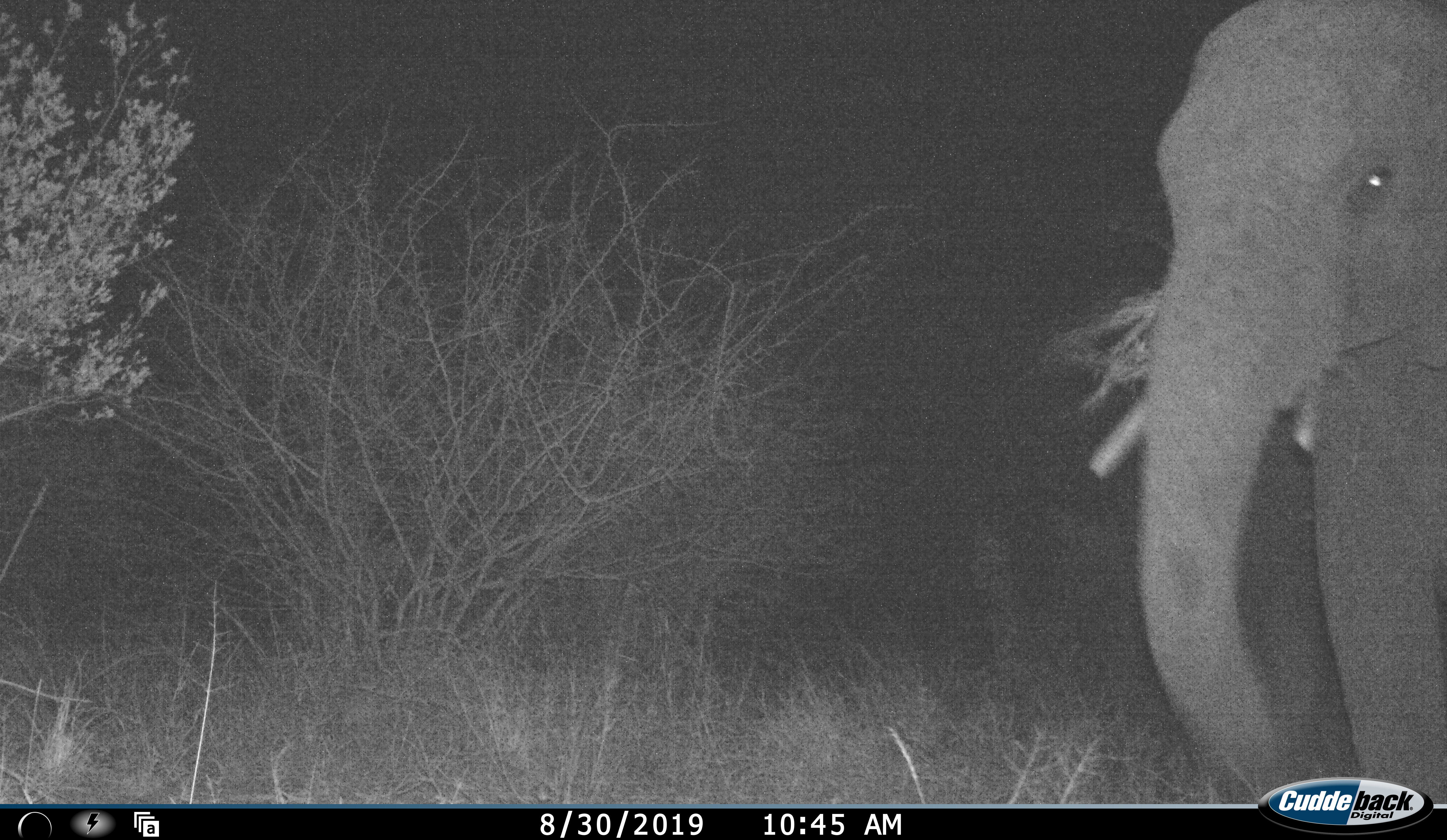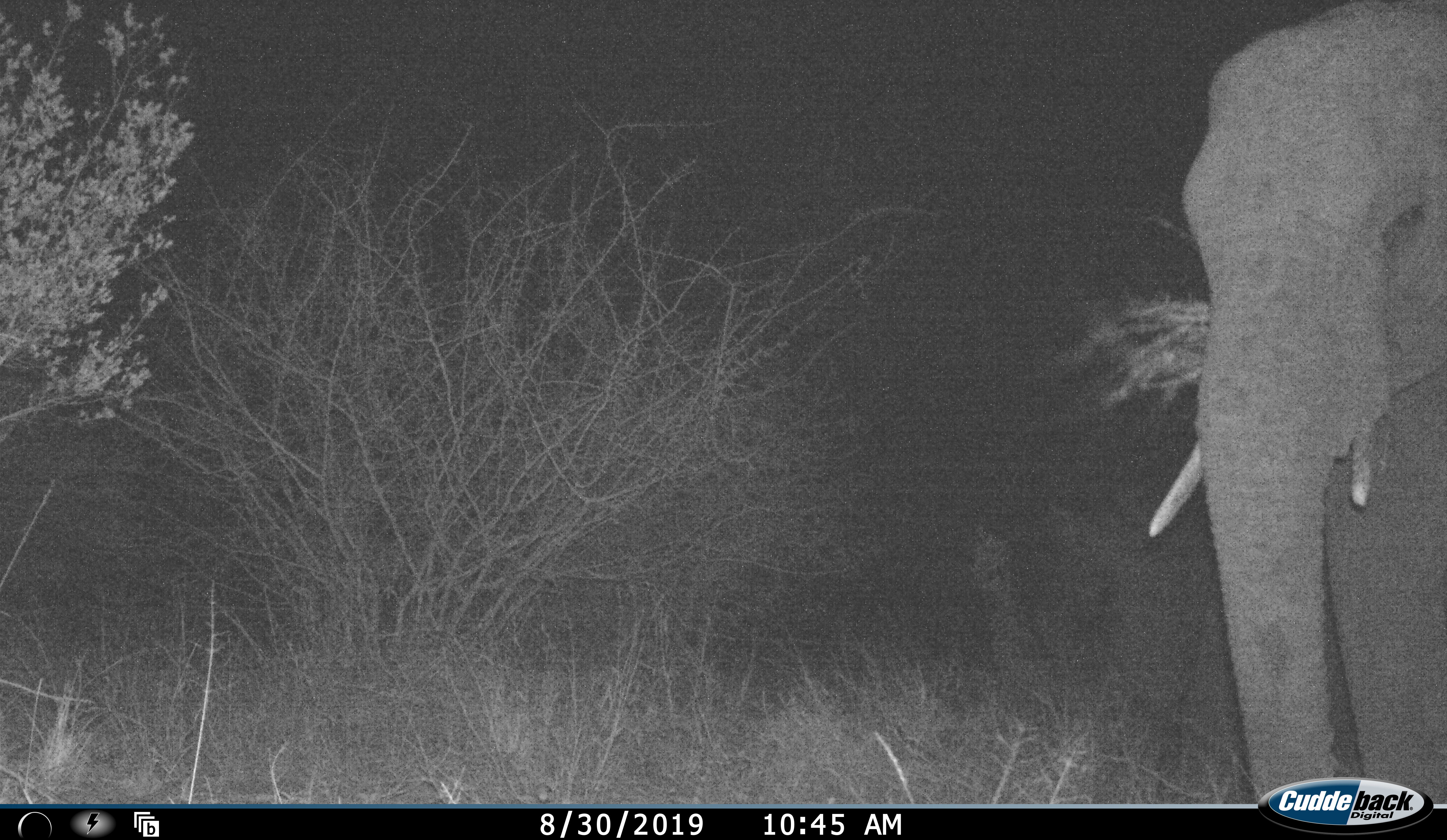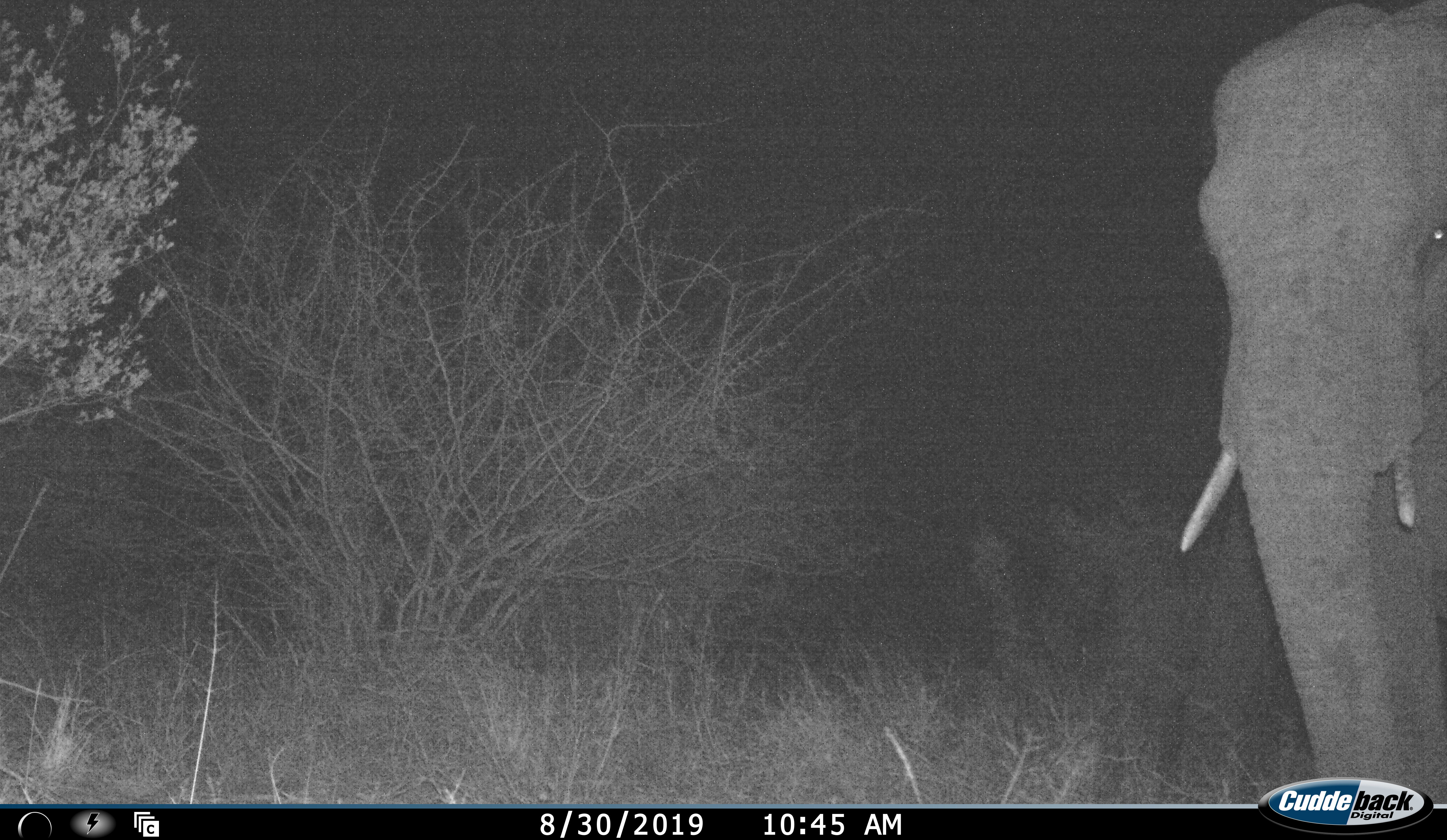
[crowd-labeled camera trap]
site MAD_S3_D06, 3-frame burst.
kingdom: Animalia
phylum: Chordata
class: Mammalia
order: Proboscidea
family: Elephantidae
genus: Loxodonta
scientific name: Loxodonta africana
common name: african bush elephant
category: elephant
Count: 1.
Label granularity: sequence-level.